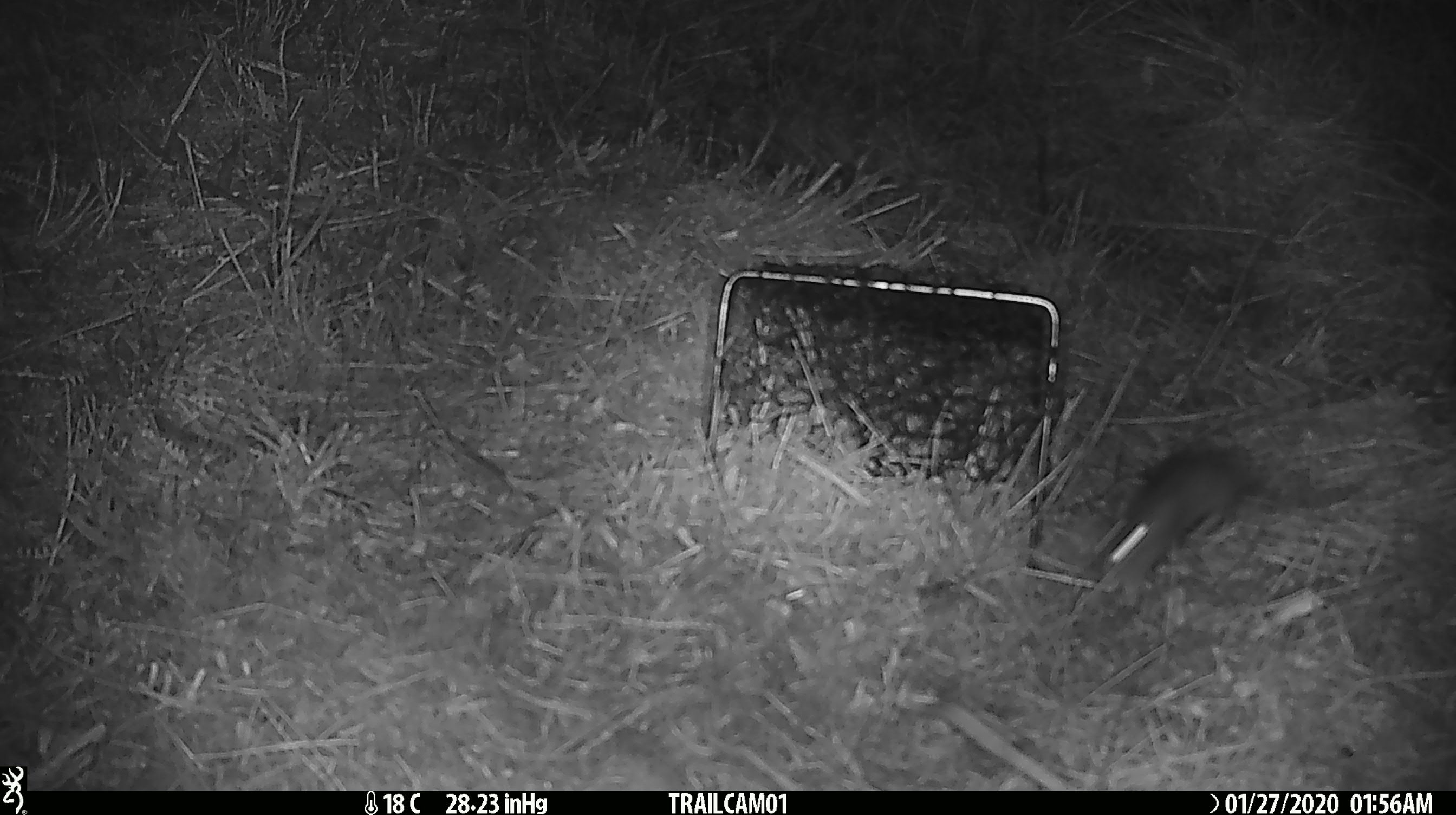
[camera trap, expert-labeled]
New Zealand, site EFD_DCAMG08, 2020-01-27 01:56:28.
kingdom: Animalia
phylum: Chordata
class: Mammalia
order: Rodentia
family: Muridae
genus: Mus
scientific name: Mus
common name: mouse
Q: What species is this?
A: Mouse (Mus).